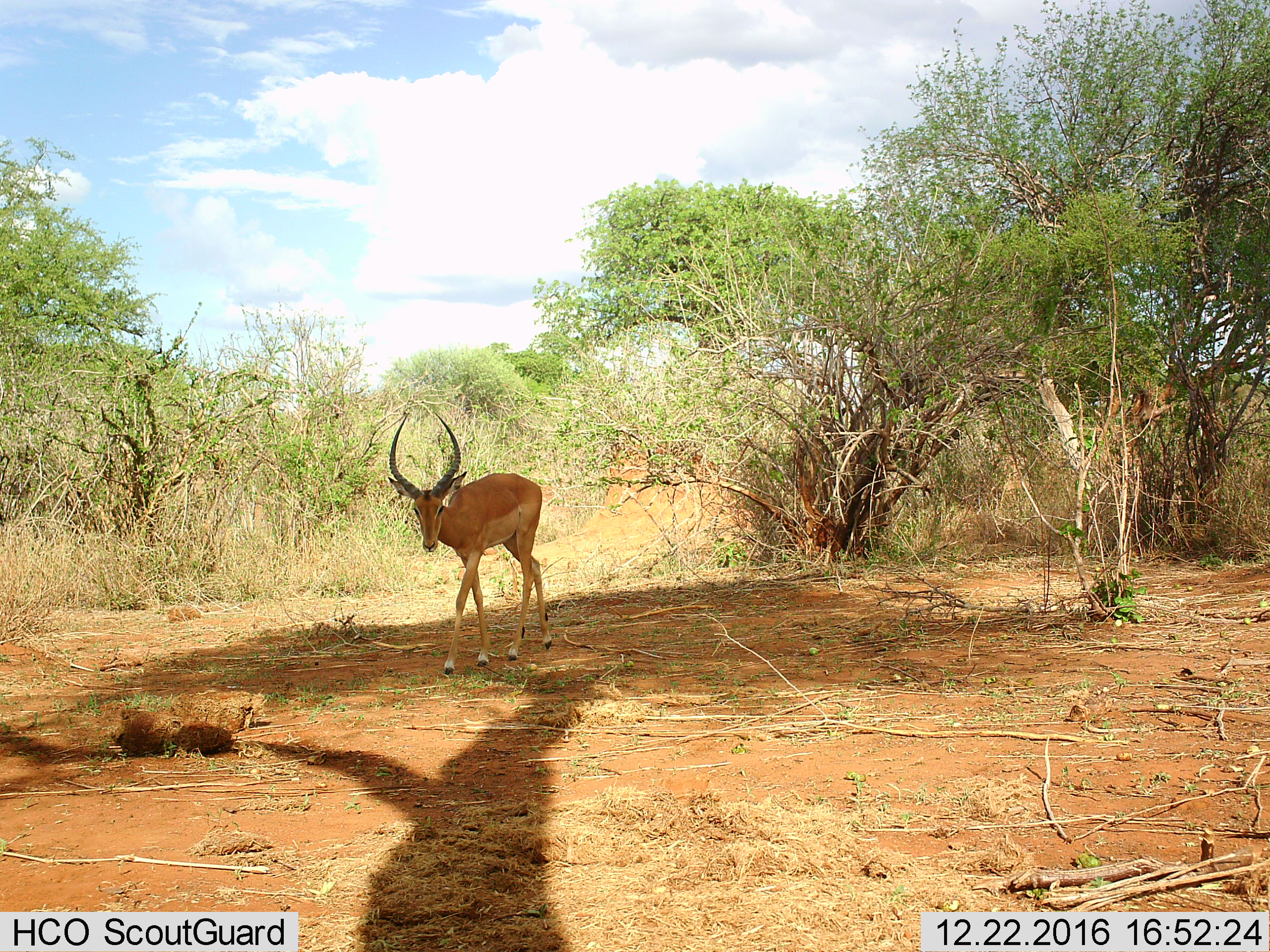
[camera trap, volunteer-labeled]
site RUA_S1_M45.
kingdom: Animalia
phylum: Chordata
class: Mammalia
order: Artiodactyla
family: Bovidae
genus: Aepyceros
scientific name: Aepyceros melampus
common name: impala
Impala (Aepyceros melampus), count 1. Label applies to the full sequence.